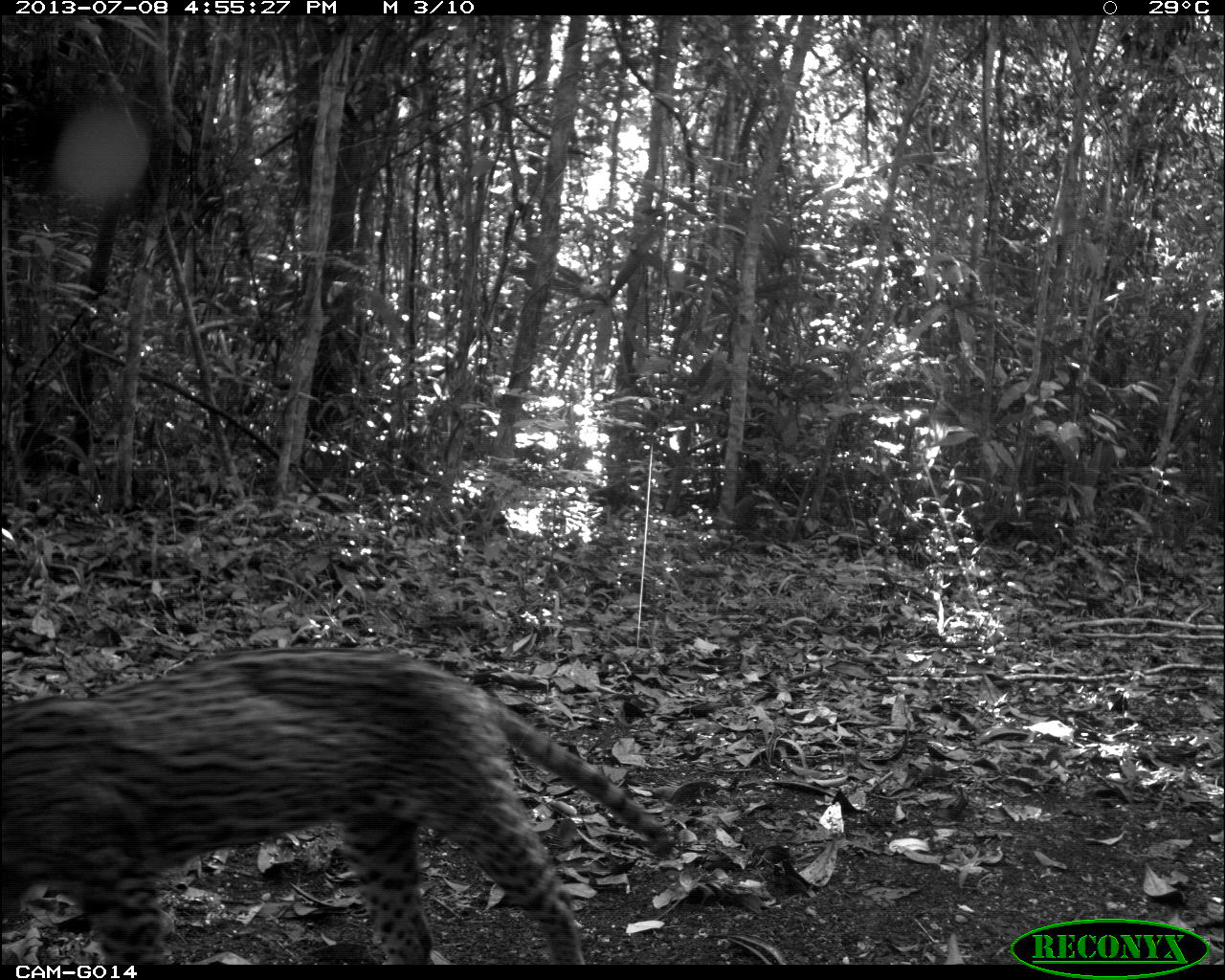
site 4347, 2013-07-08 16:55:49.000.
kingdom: Animalia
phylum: Chordata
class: Mammalia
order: Carnivora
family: Felidae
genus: Leopardus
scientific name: Leopardus pardalis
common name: ocelot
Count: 1.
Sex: female.